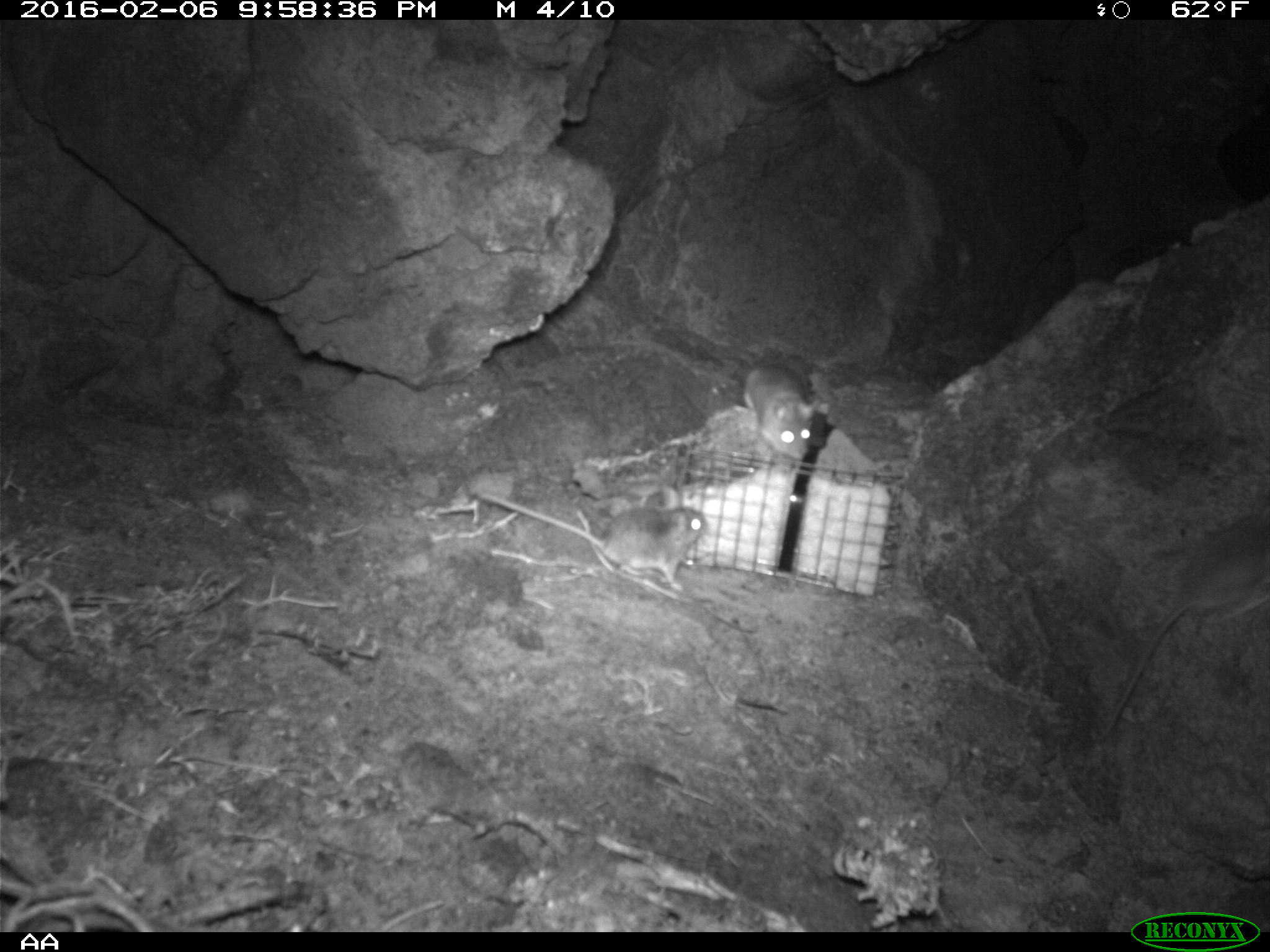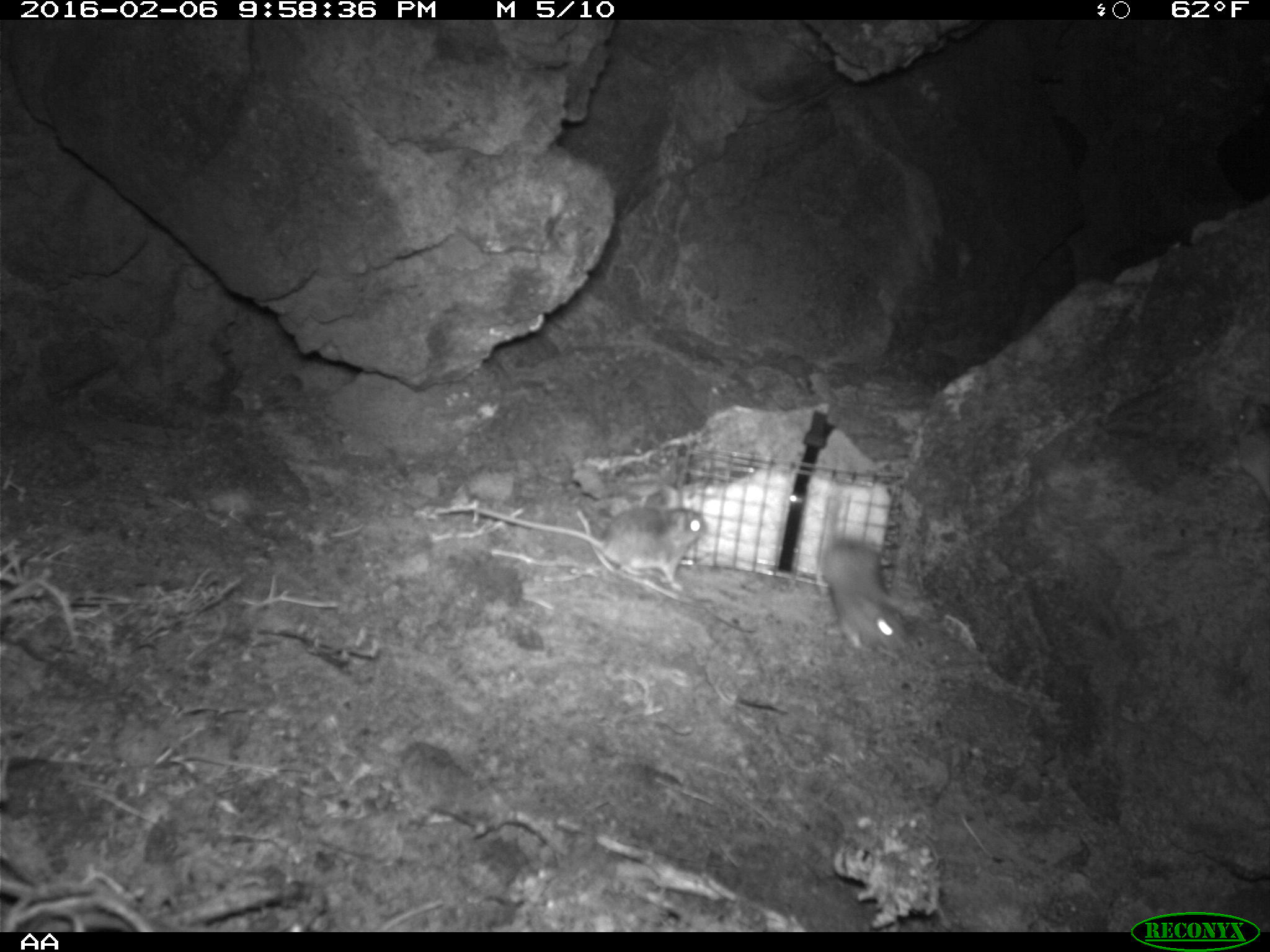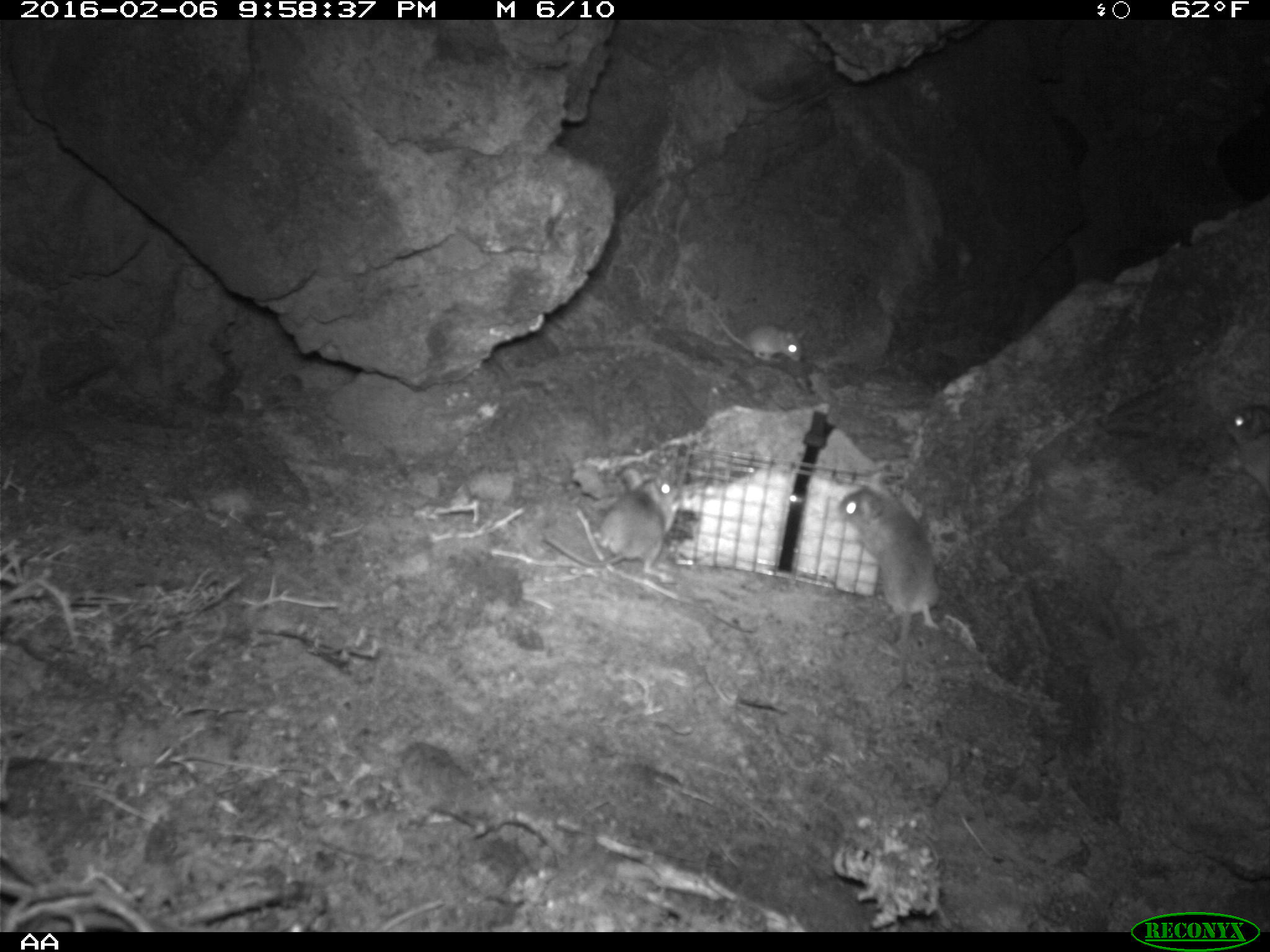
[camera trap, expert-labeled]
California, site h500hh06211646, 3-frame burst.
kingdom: Animalia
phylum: Chordata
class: Mammalia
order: Rodentia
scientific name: Rodentia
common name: rodent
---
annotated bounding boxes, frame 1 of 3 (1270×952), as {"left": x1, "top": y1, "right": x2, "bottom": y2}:
rodent: {"left": 1098, "top": 511, "right": 1269, "bottom": 743}; {"left": 468, "top": 492, "right": 708, "bottom": 593}; {"left": 739, "top": 363, "right": 815, "bottom": 459}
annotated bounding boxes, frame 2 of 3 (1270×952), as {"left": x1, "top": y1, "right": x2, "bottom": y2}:
rodent: {"left": 474, "top": 487, "right": 708, "bottom": 593}; {"left": 814, "top": 474, "right": 905, "bottom": 650}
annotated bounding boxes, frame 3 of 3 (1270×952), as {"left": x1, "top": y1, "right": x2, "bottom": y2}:
rodent: {"left": 838, "top": 472, "right": 940, "bottom": 699}; {"left": 545, "top": 469, "right": 677, "bottom": 582}; {"left": 705, "top": 303, "right": 805, "bottom": 362}; {"left": 1224, "top": 405, "right": 1269, "bottom": 493}